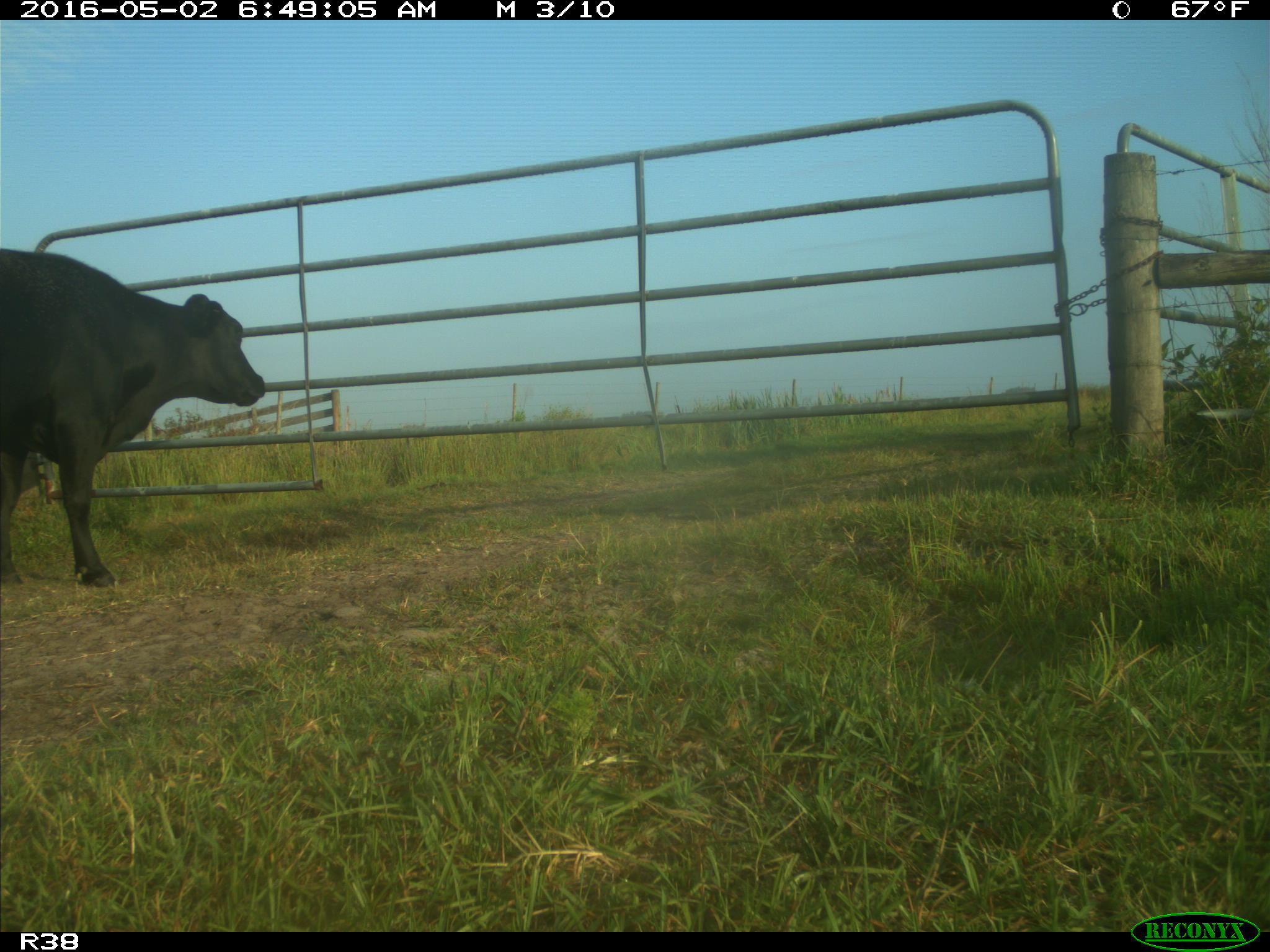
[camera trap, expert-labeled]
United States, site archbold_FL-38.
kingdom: Animalia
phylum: Chordata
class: Mammalia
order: Artiodactyla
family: Bovidae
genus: Bos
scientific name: Bos taurus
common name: domestic cow